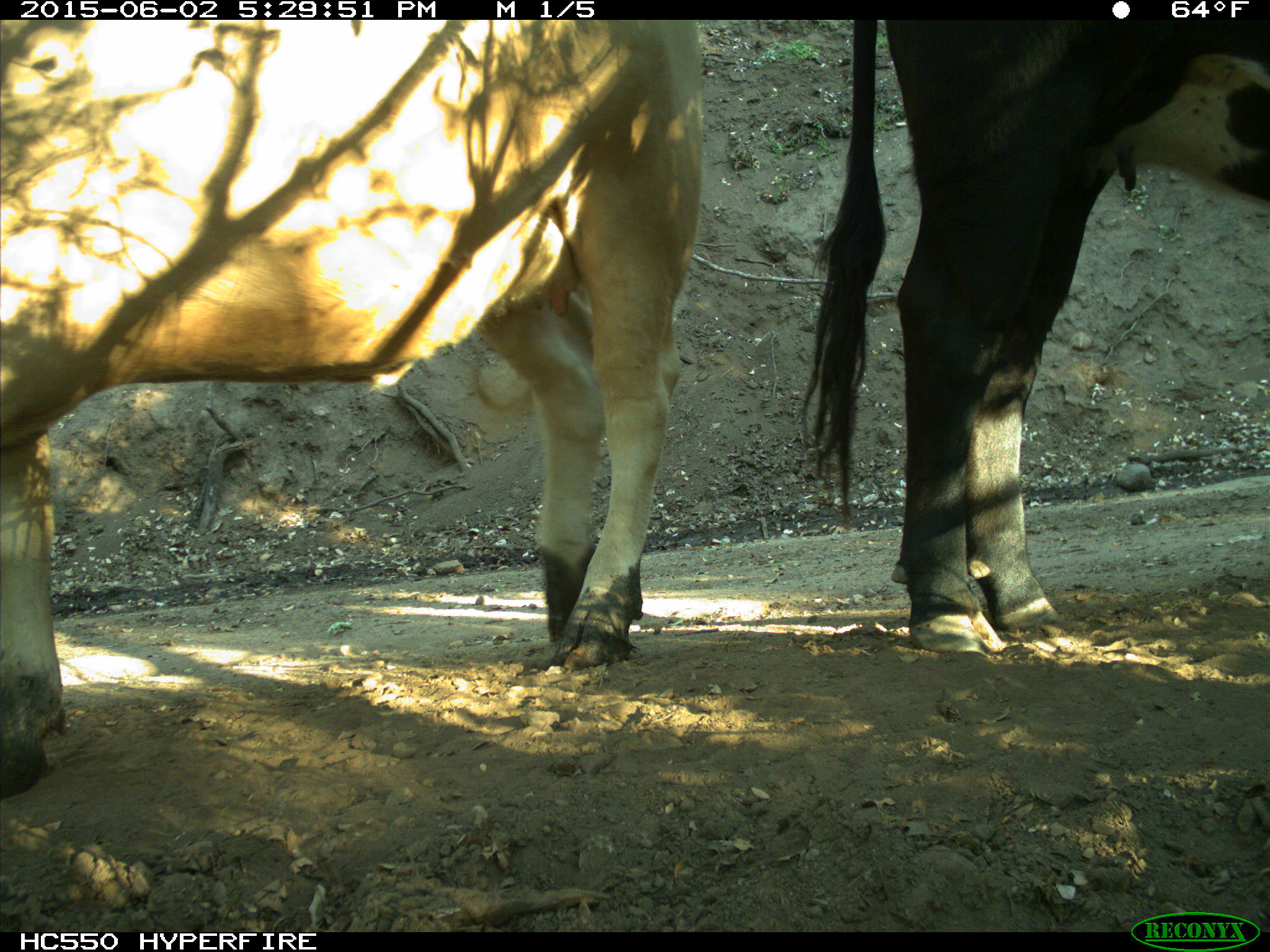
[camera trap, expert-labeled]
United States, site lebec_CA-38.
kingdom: Animalia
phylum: Chordata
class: Mammalia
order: Artiodactyla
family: Bovidae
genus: Bos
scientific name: Bos taurus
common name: domestic cow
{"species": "Bos taurus (domestic cow)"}